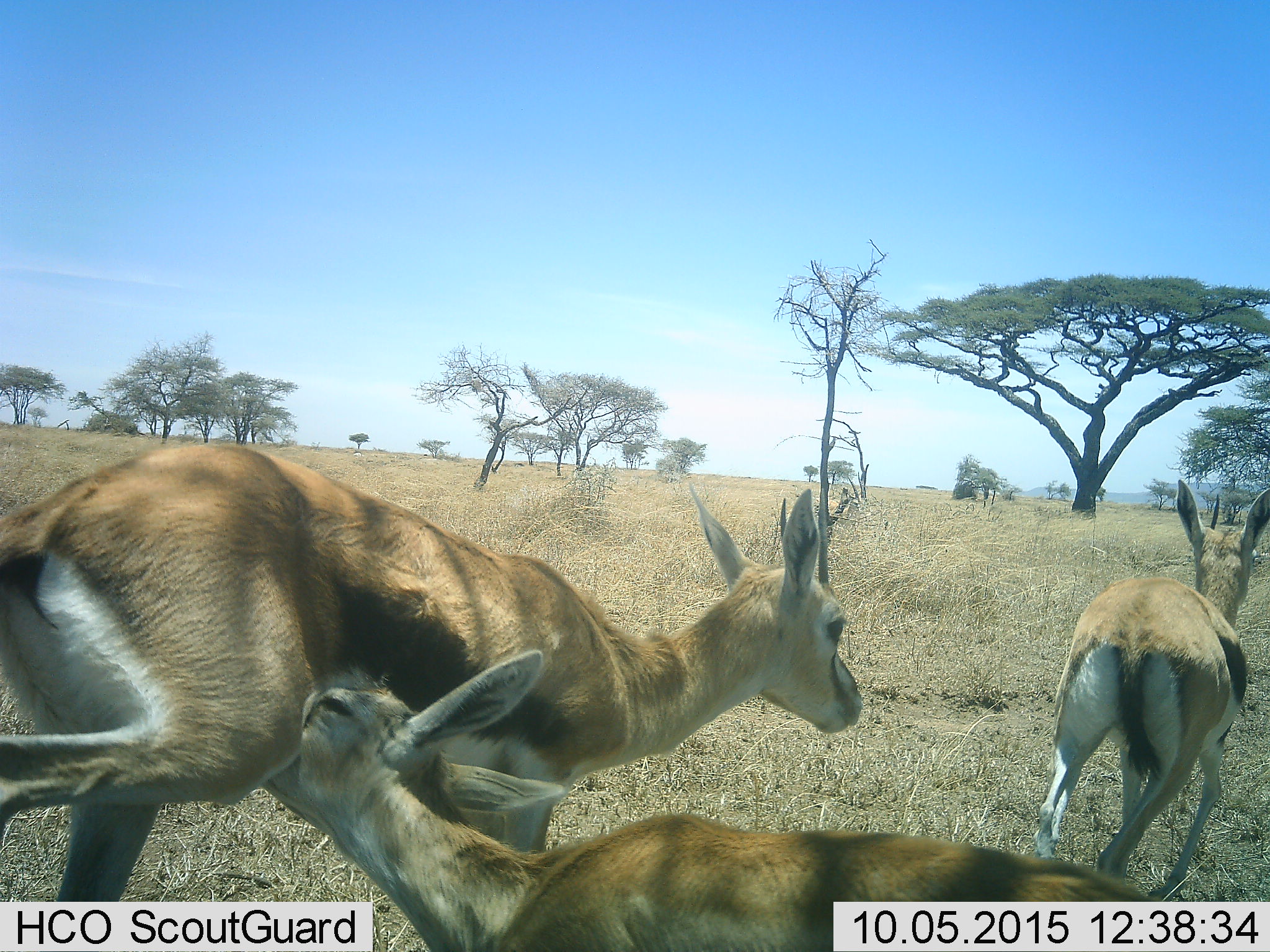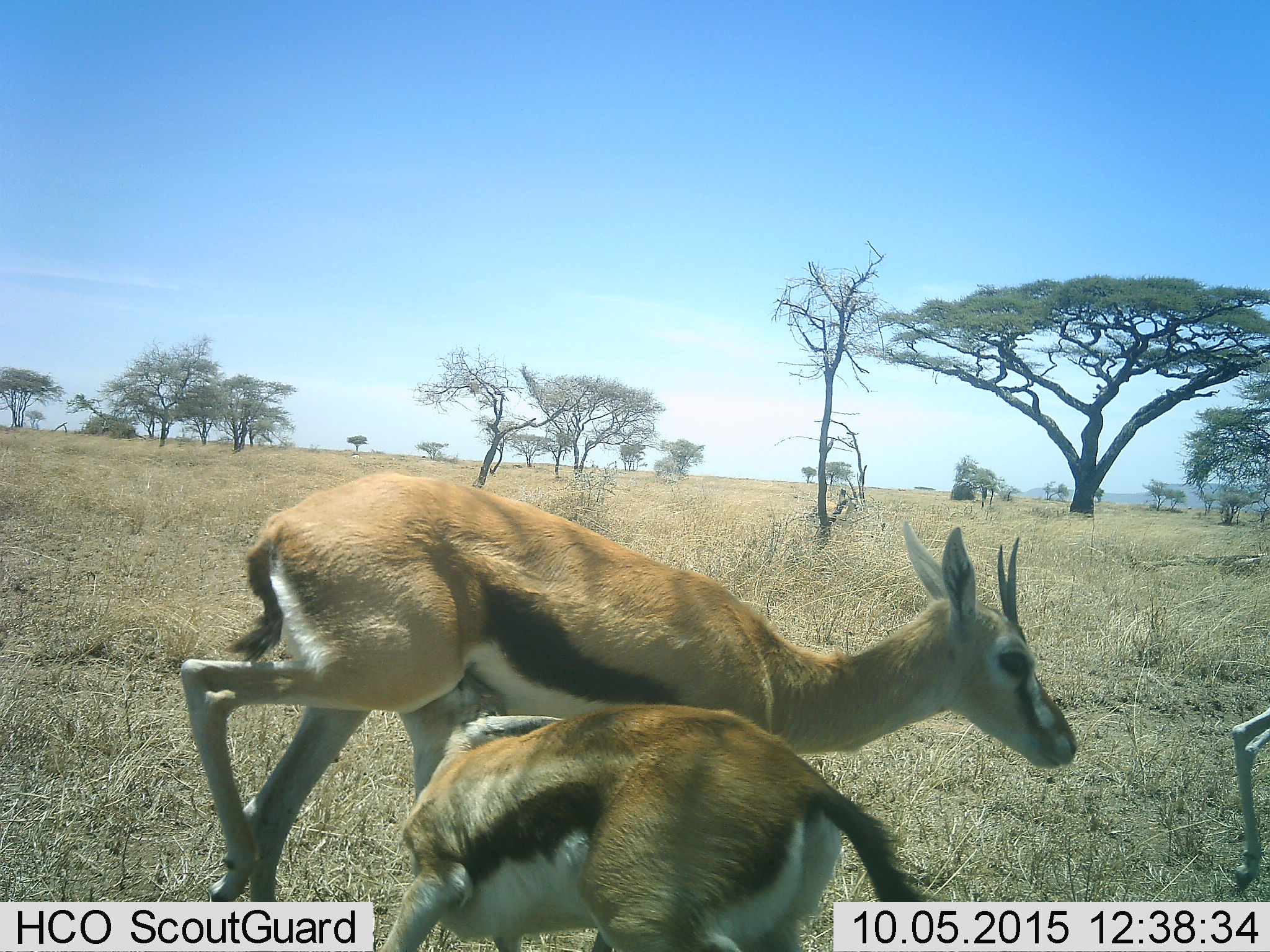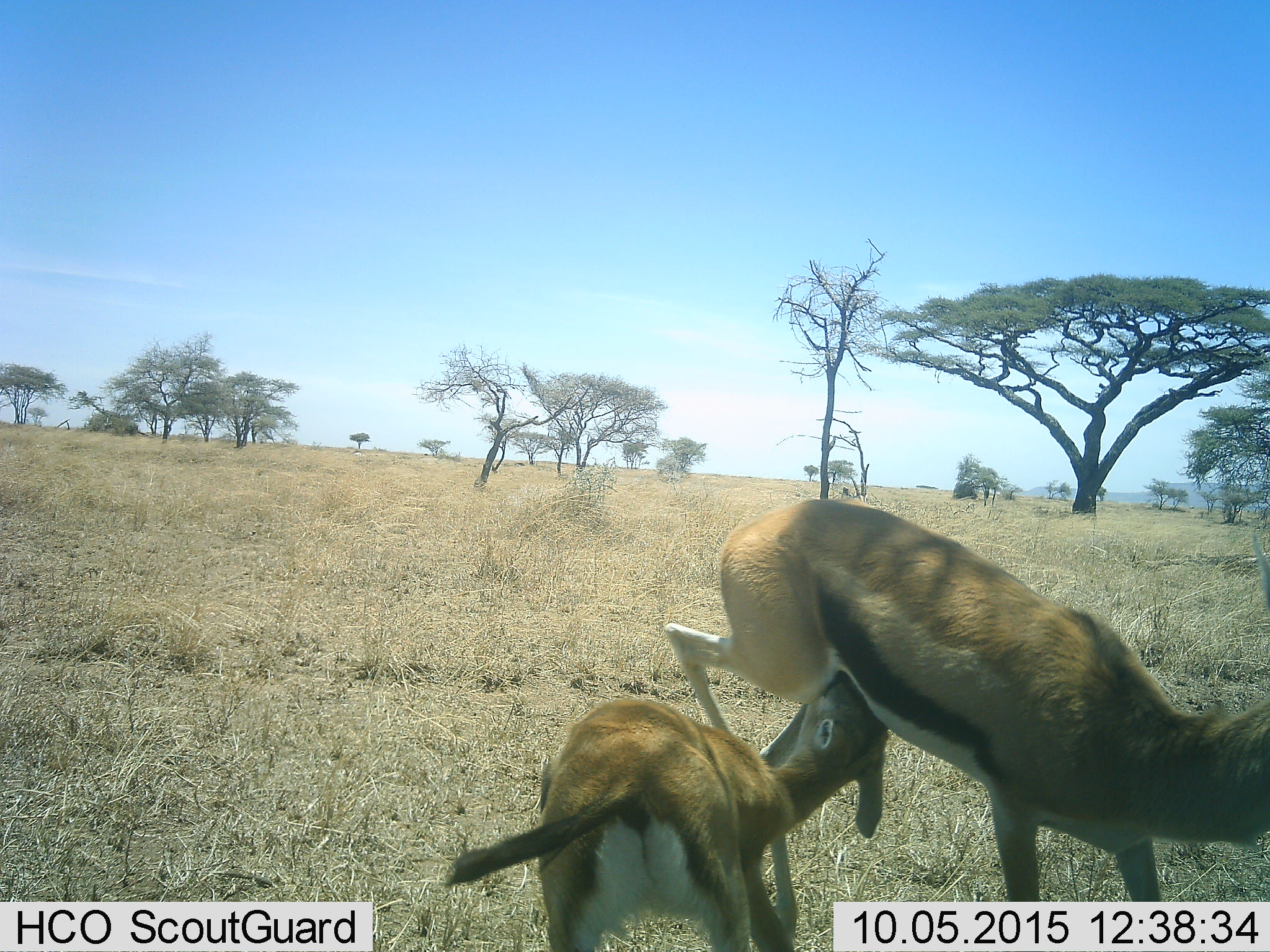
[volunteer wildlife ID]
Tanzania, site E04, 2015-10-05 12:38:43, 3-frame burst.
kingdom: Animalia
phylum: Chordata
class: Mammalia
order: Artiodactyla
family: Bovidae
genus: Eudorcas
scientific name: Eudorcas thomsonii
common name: thomson's gazelle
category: gazellethomsons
Gazellethomsons (thomson's gazelle) (Eudorcas thomsonii), count 3. Behavior (volunteer vote fractions): standing 22%, resting 0%, moving 89%, interacting 39%. Young present (vote fraction): 89%. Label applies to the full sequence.